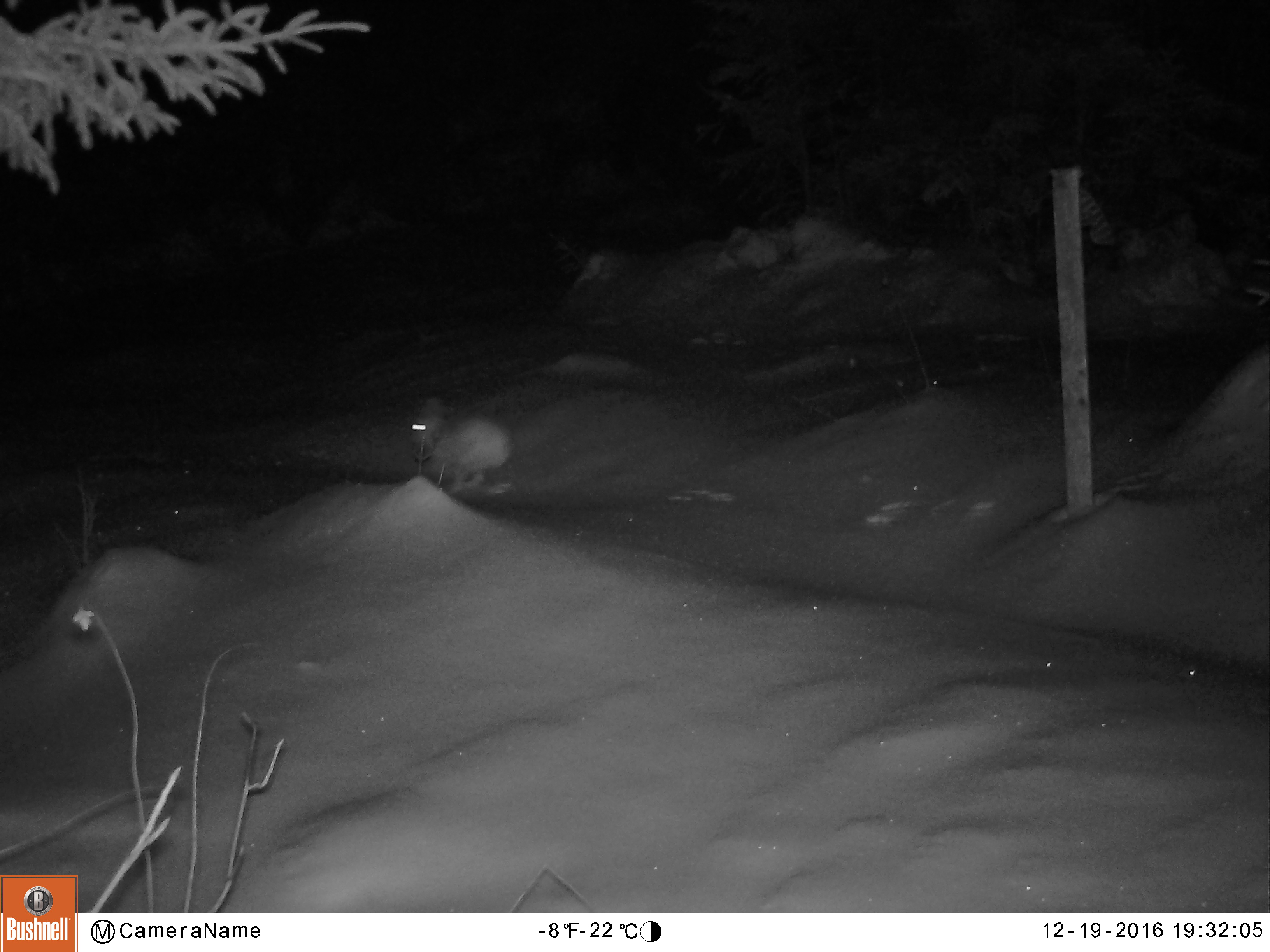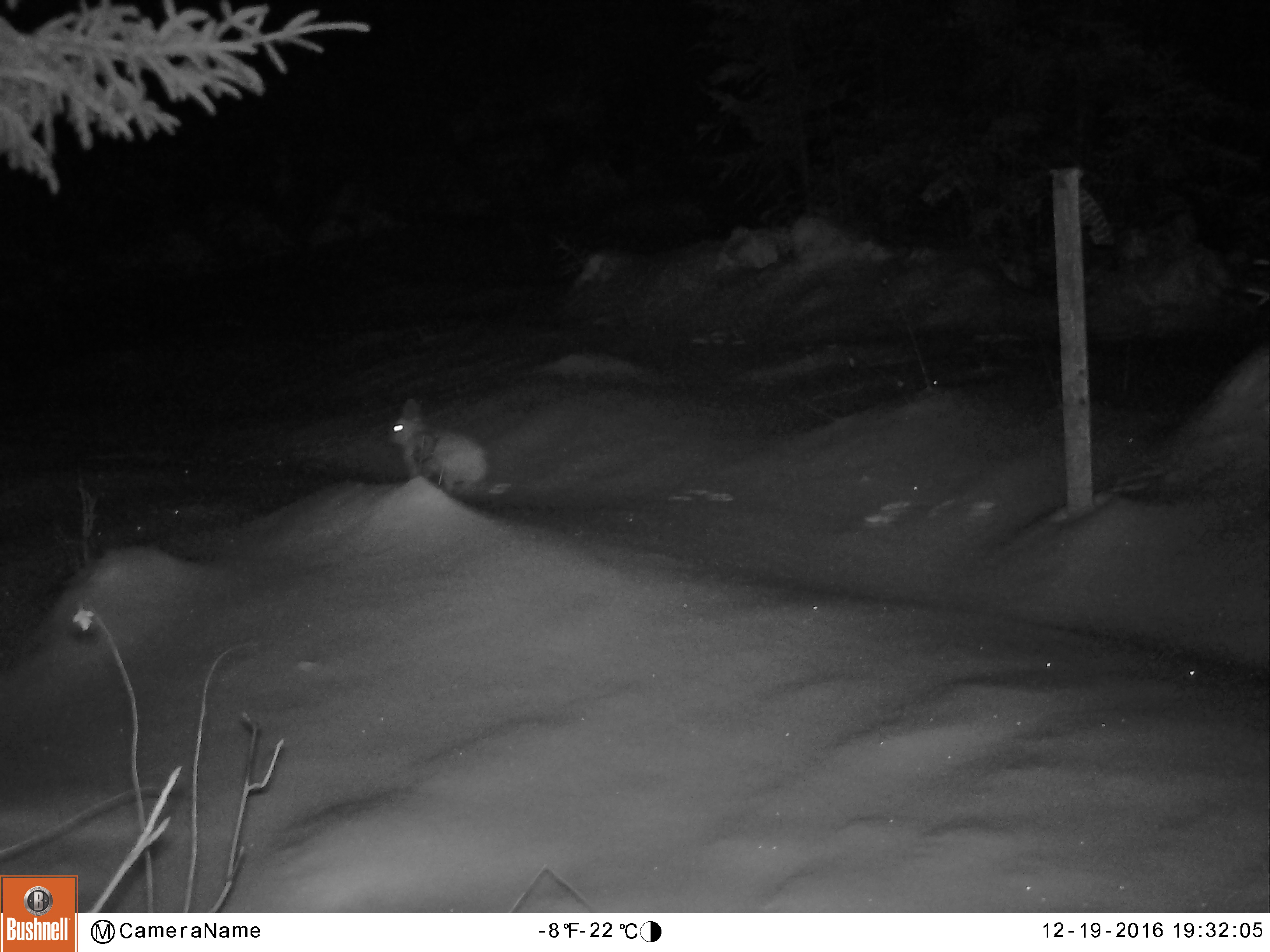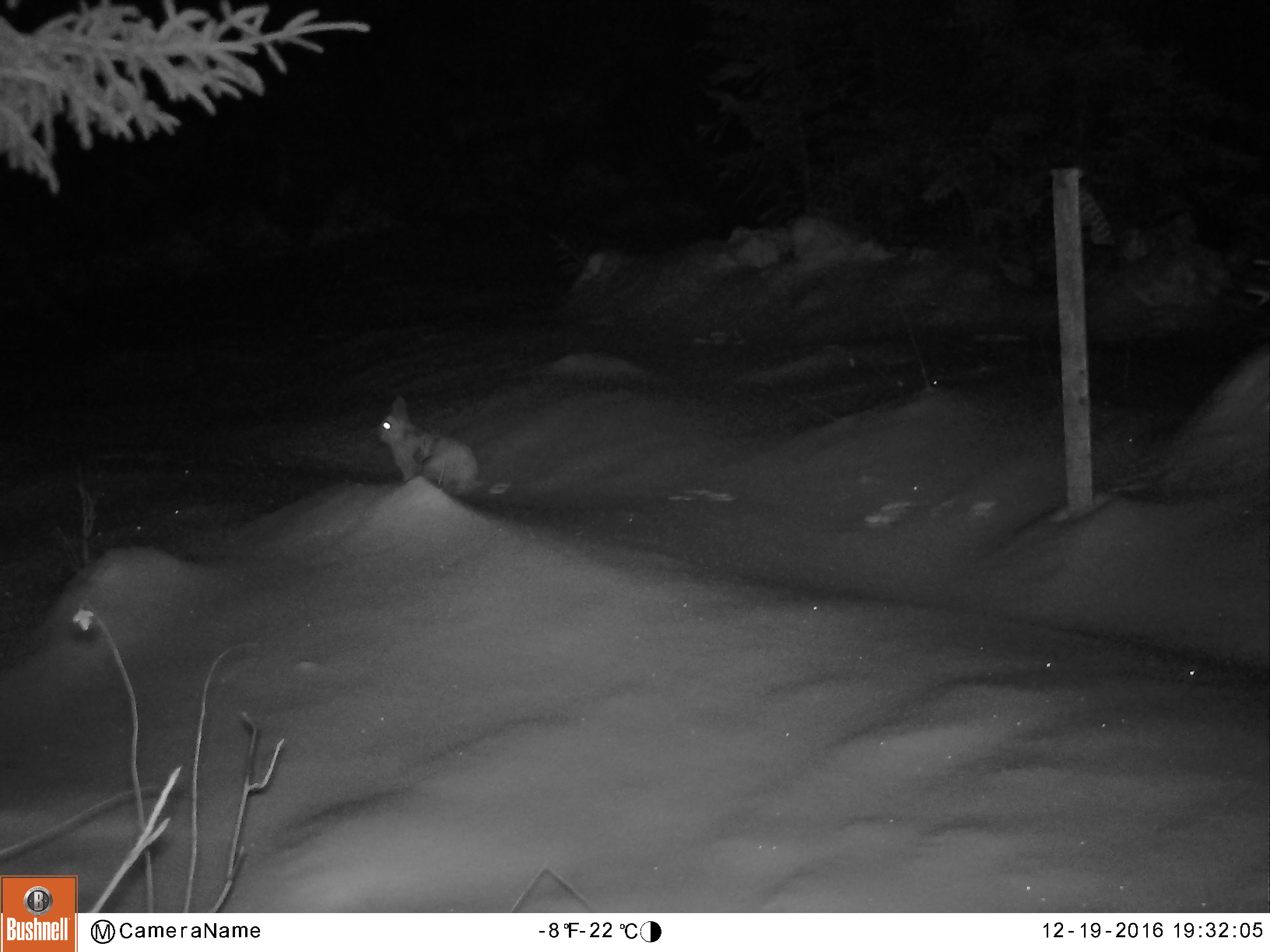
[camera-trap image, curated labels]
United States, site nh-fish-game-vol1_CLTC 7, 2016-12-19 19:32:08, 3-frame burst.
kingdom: Animalia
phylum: Chordata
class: Mammalia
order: Lagomorpha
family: Leporidae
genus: Lepus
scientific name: Lepus americanus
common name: snowshoe hare